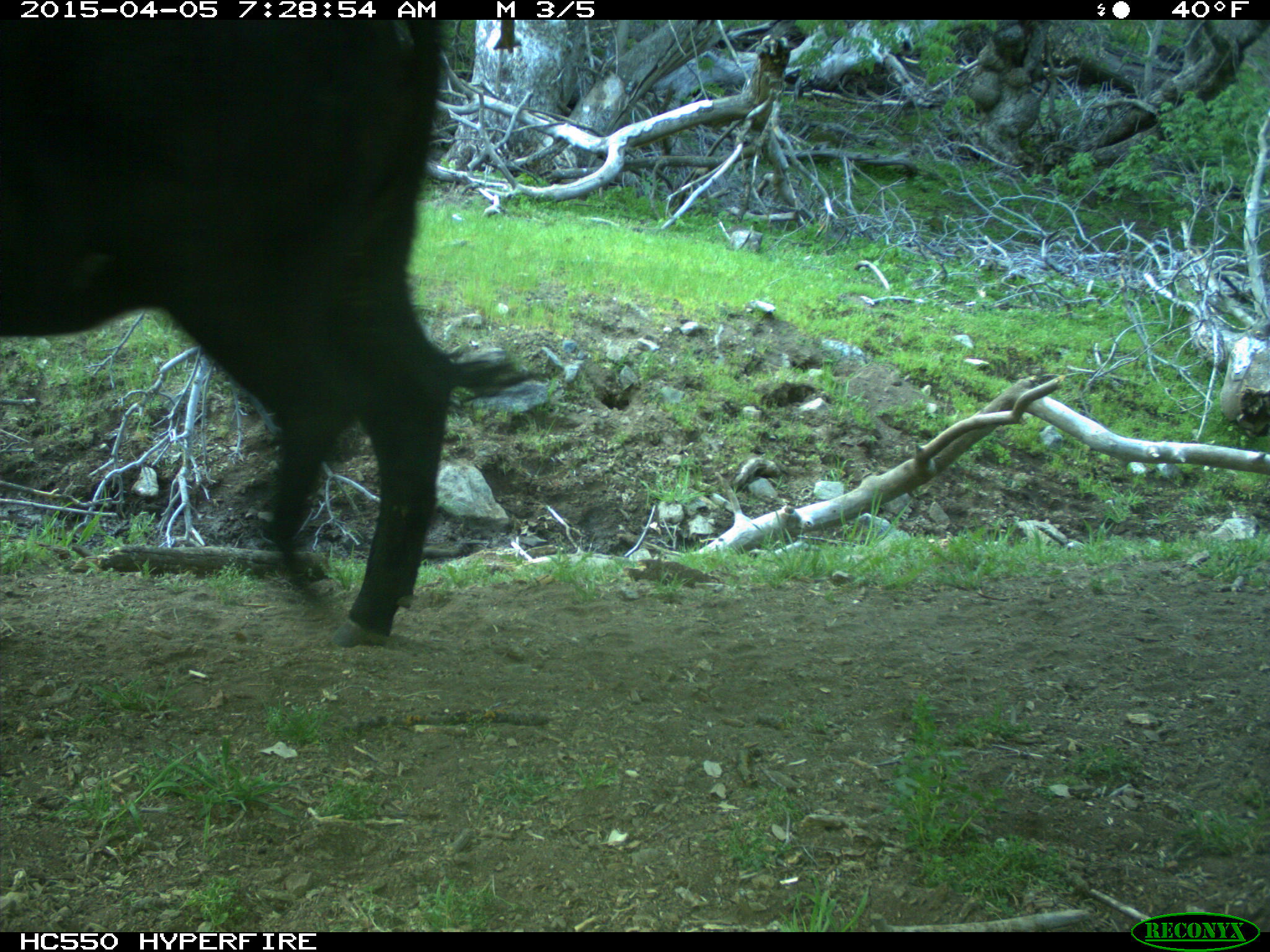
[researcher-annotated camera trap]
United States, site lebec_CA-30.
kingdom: Animalia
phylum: Chordata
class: Mammalia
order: Artiodactyla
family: Bovidae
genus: Bos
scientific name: Bos taurus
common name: domestic cow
Bos taurus (domestic cow).